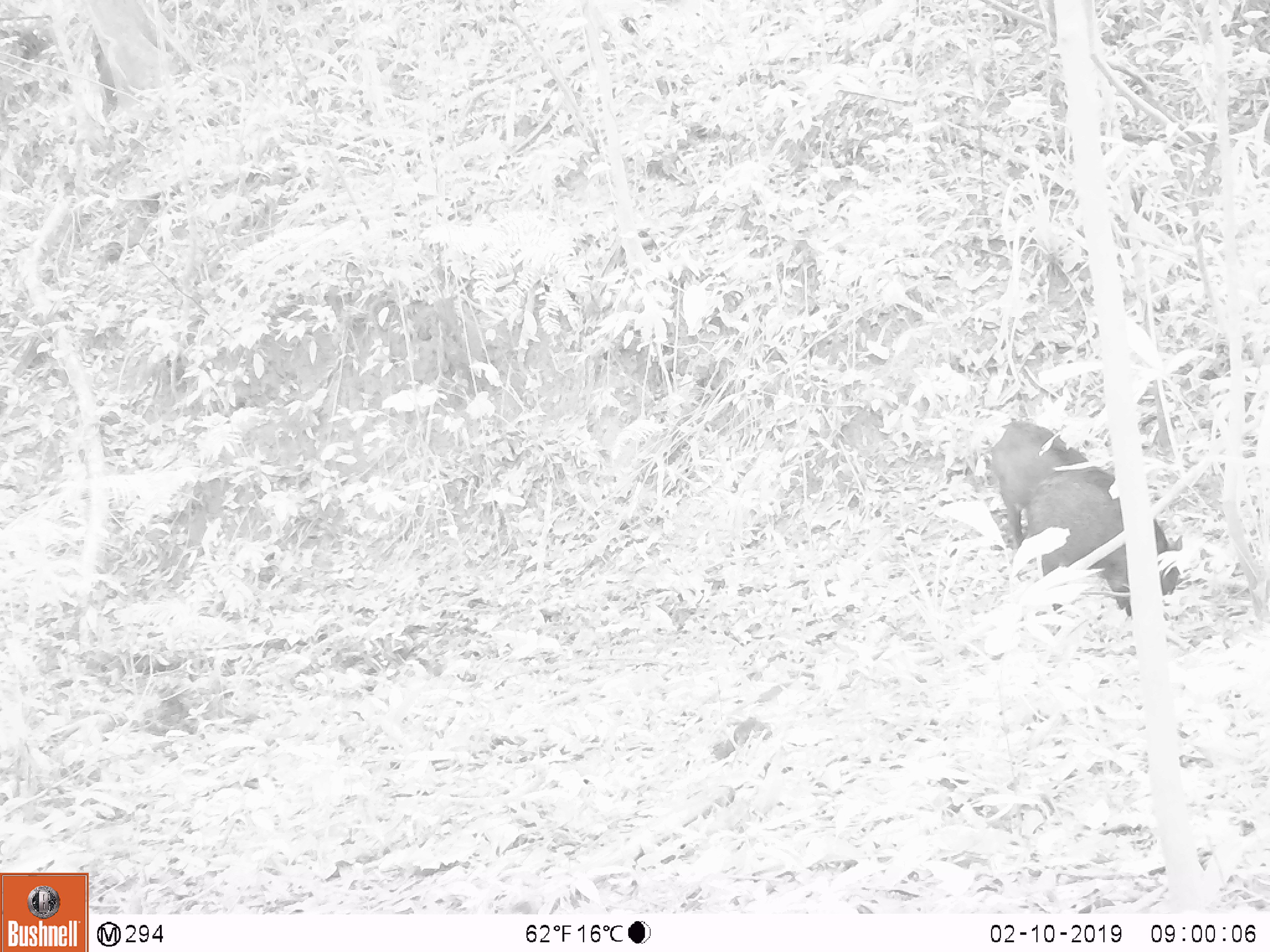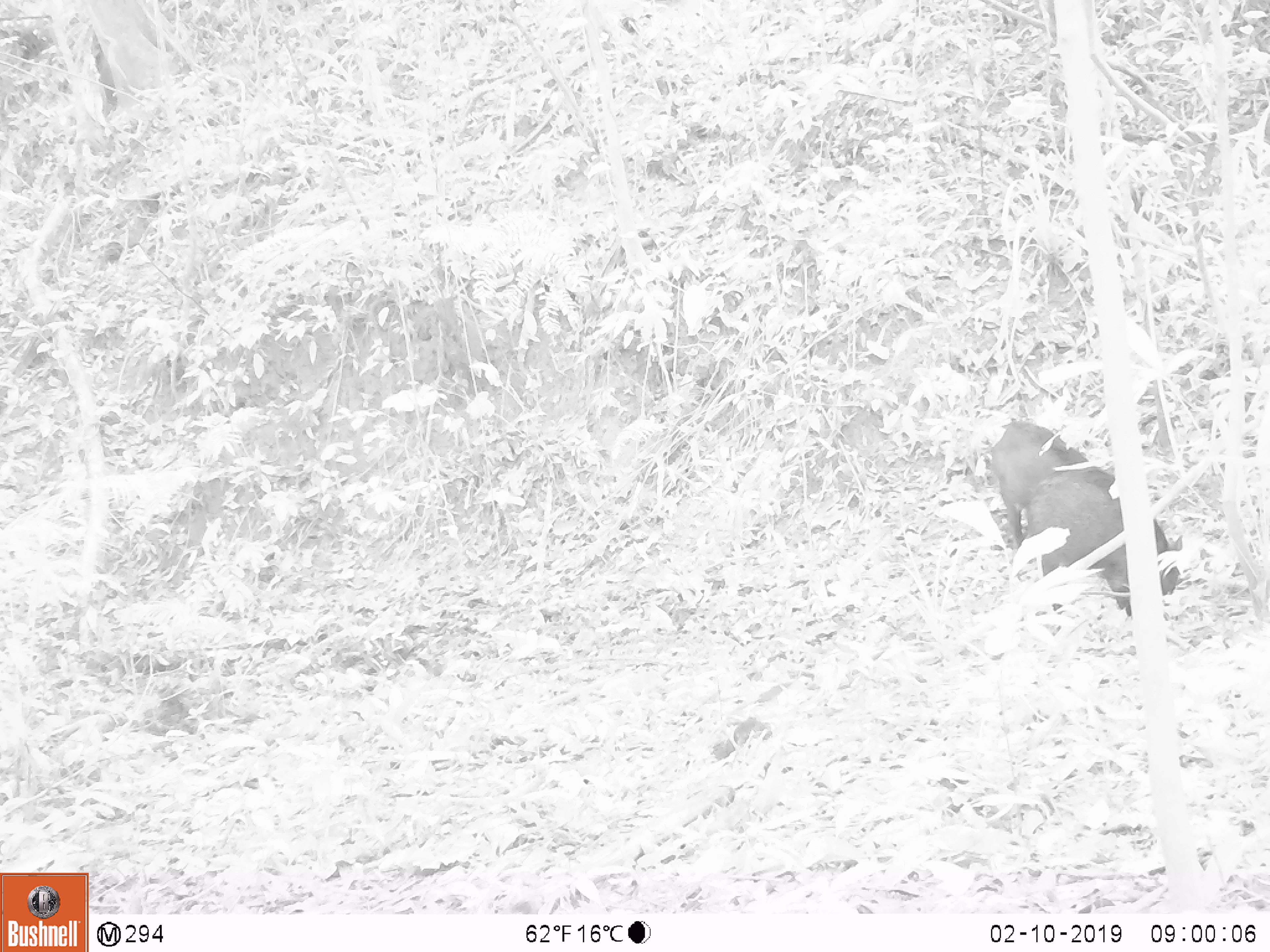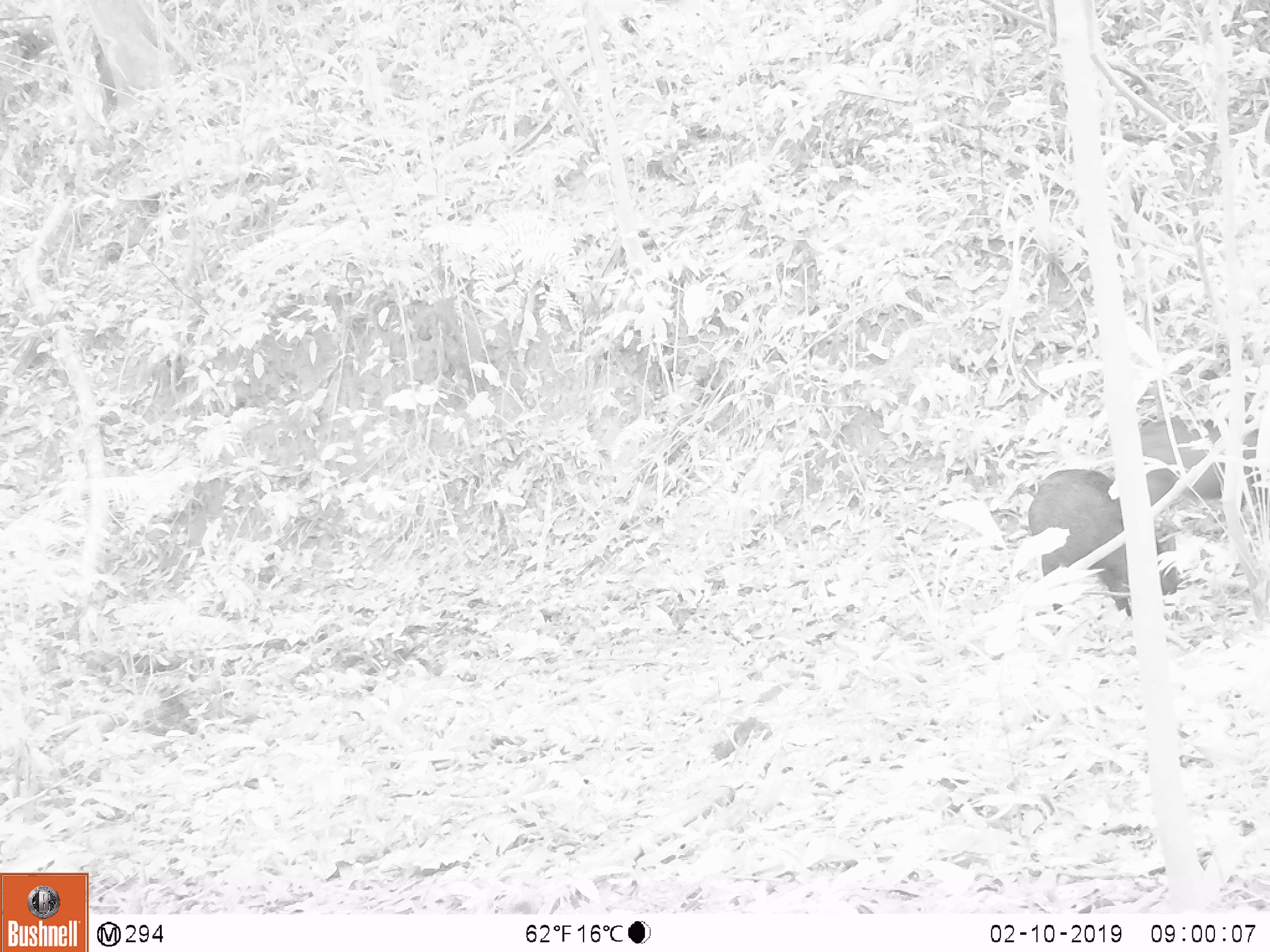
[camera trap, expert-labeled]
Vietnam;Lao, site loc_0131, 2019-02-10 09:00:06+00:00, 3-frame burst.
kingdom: Animalia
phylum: Chordata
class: Aves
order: Galliformes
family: Phasianidae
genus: Gallus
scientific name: Gallus gallus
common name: red junglefowl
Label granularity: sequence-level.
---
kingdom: Animalia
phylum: Chordata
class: Mammalia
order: Artiodactyla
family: Suidae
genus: Sus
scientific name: Sus scrofa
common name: eurasian wild pig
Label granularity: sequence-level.